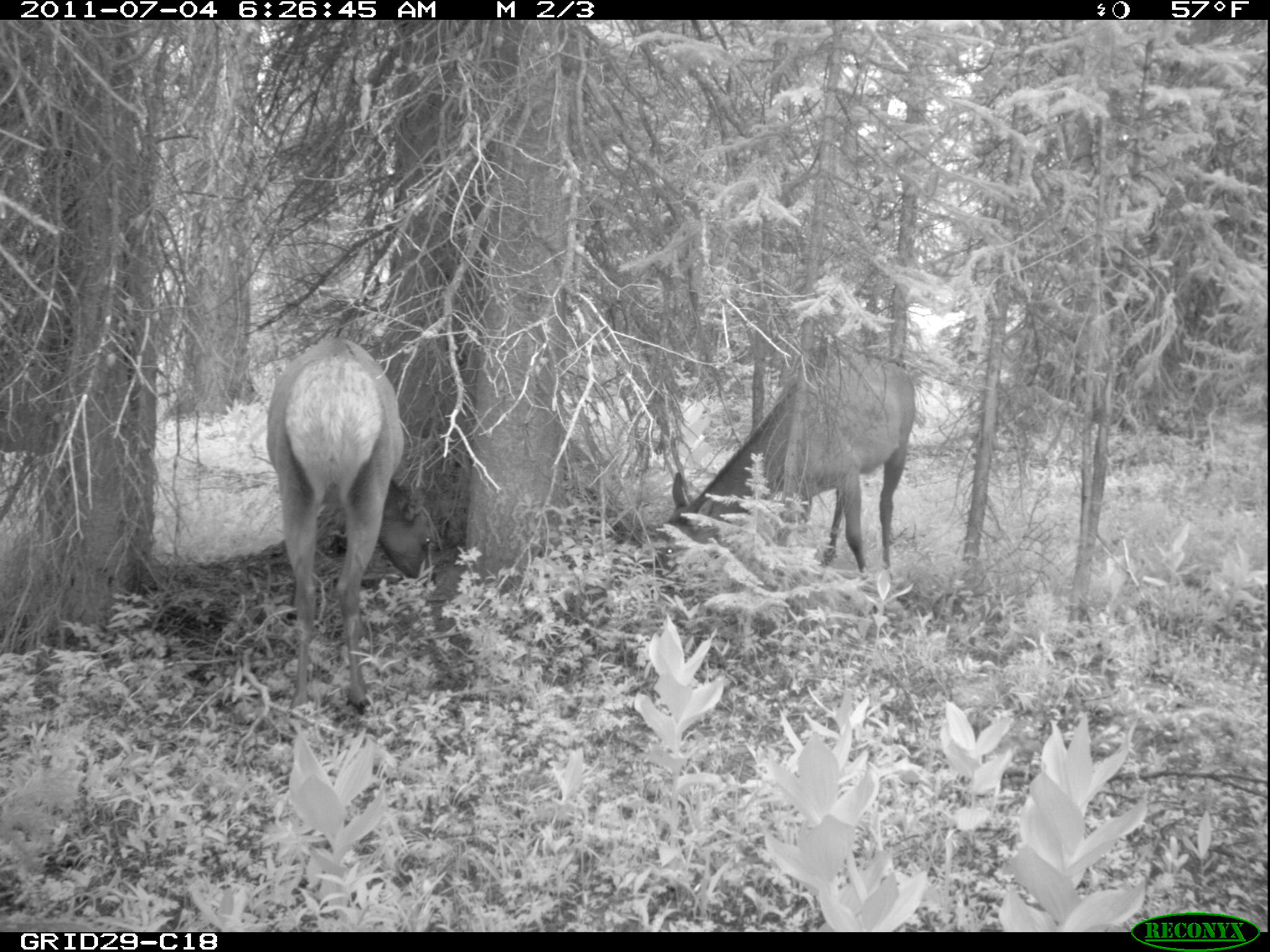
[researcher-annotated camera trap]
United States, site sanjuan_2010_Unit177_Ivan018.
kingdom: Animalia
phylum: Chordata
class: Mammalia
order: Artiodactyla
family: Cervidae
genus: Cervus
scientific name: Cervus elaphus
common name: red deer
Cervus elaphus (red deer).